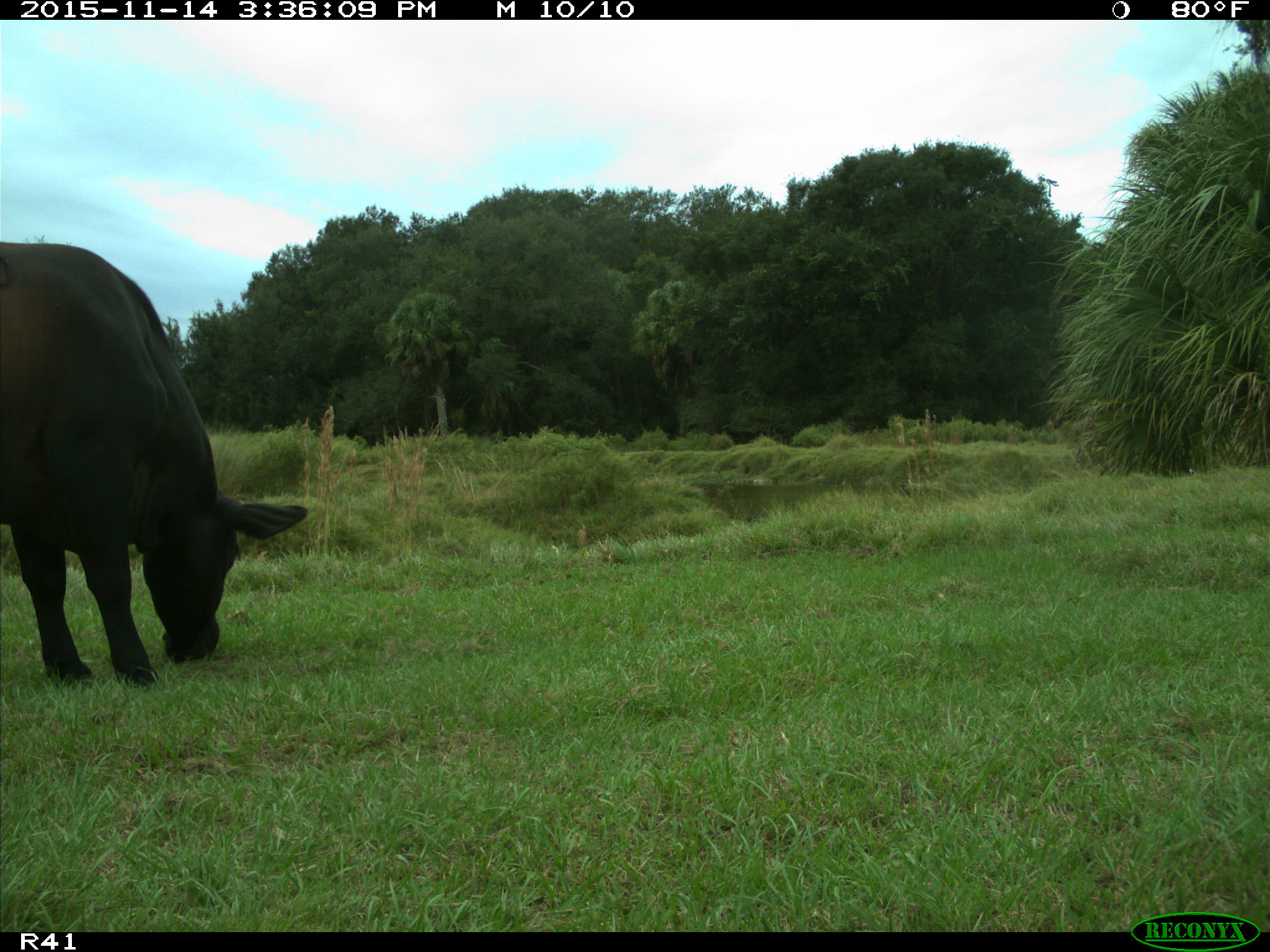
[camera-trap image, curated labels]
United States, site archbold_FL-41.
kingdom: Animalia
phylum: Chordata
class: Mammalia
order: Artiodactyla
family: Bovidae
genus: Bos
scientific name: Bos taurus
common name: domestic cow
Bos taurus (domestic cow).